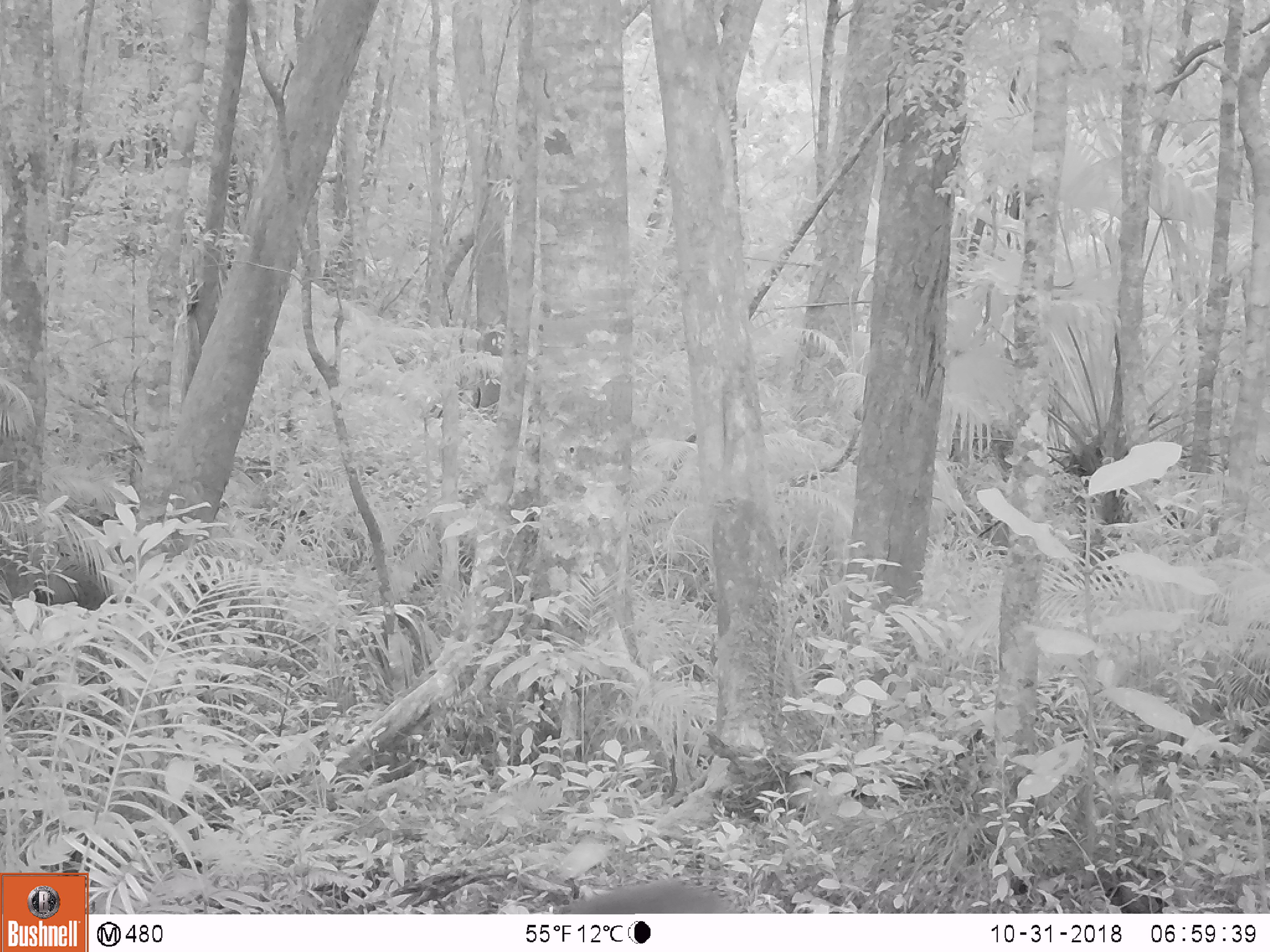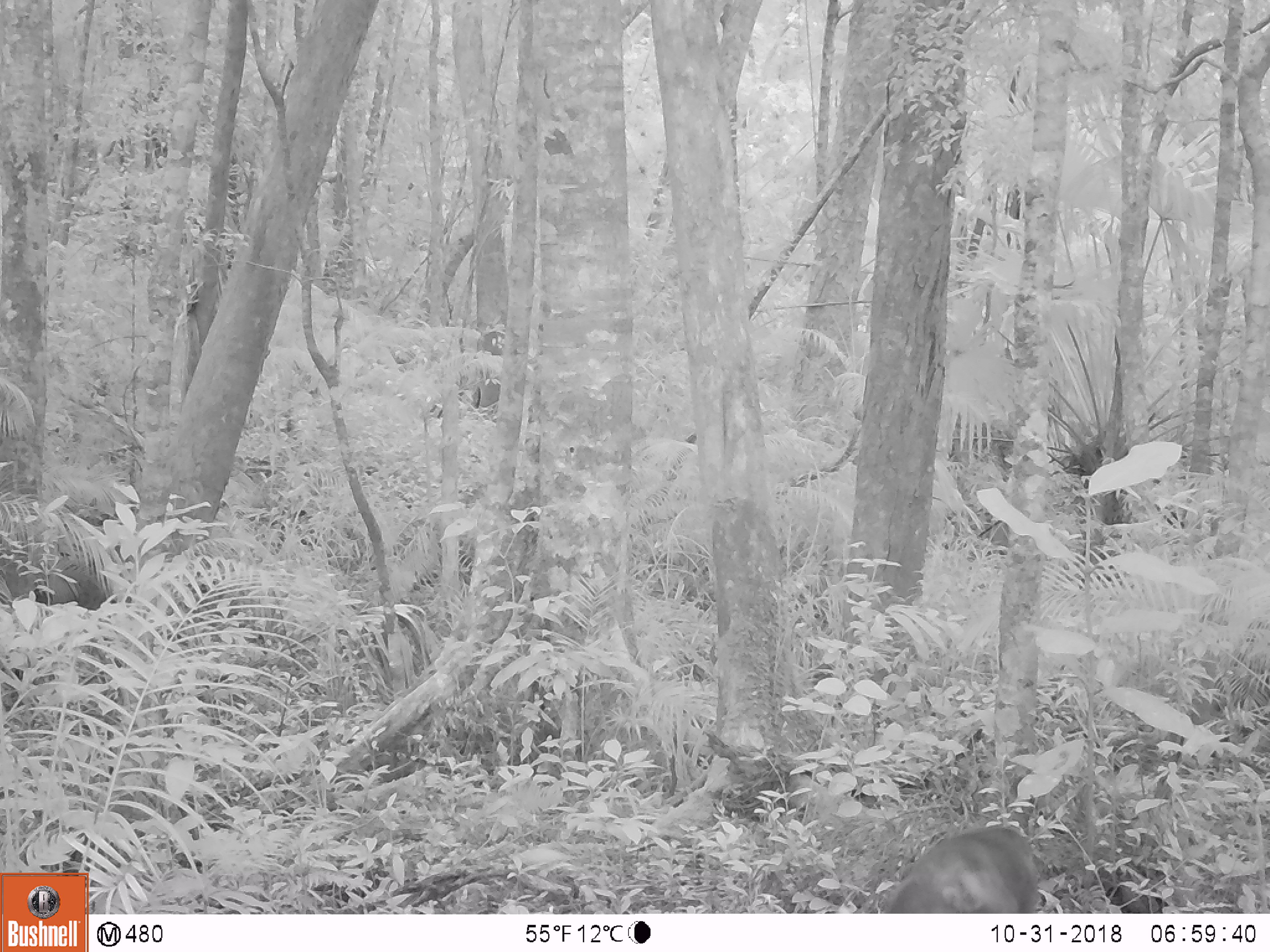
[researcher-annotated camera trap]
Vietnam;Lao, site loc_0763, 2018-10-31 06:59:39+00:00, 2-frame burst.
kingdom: Animalia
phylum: Chordata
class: Mammalia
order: Primates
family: Cercopithecidae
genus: Macaca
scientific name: Macaca arctoides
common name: stump-tailed macaque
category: stump tailed macaque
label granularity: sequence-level